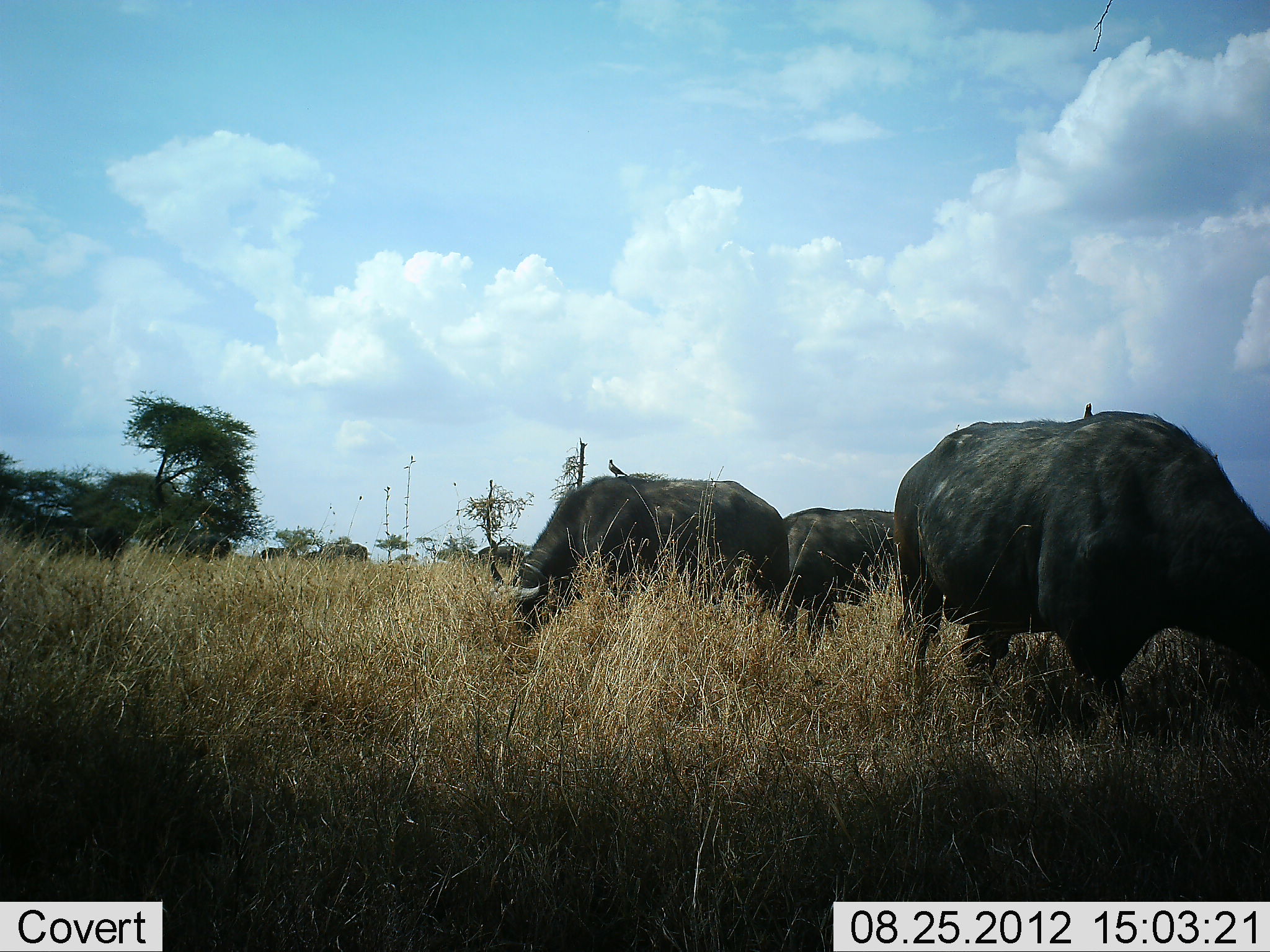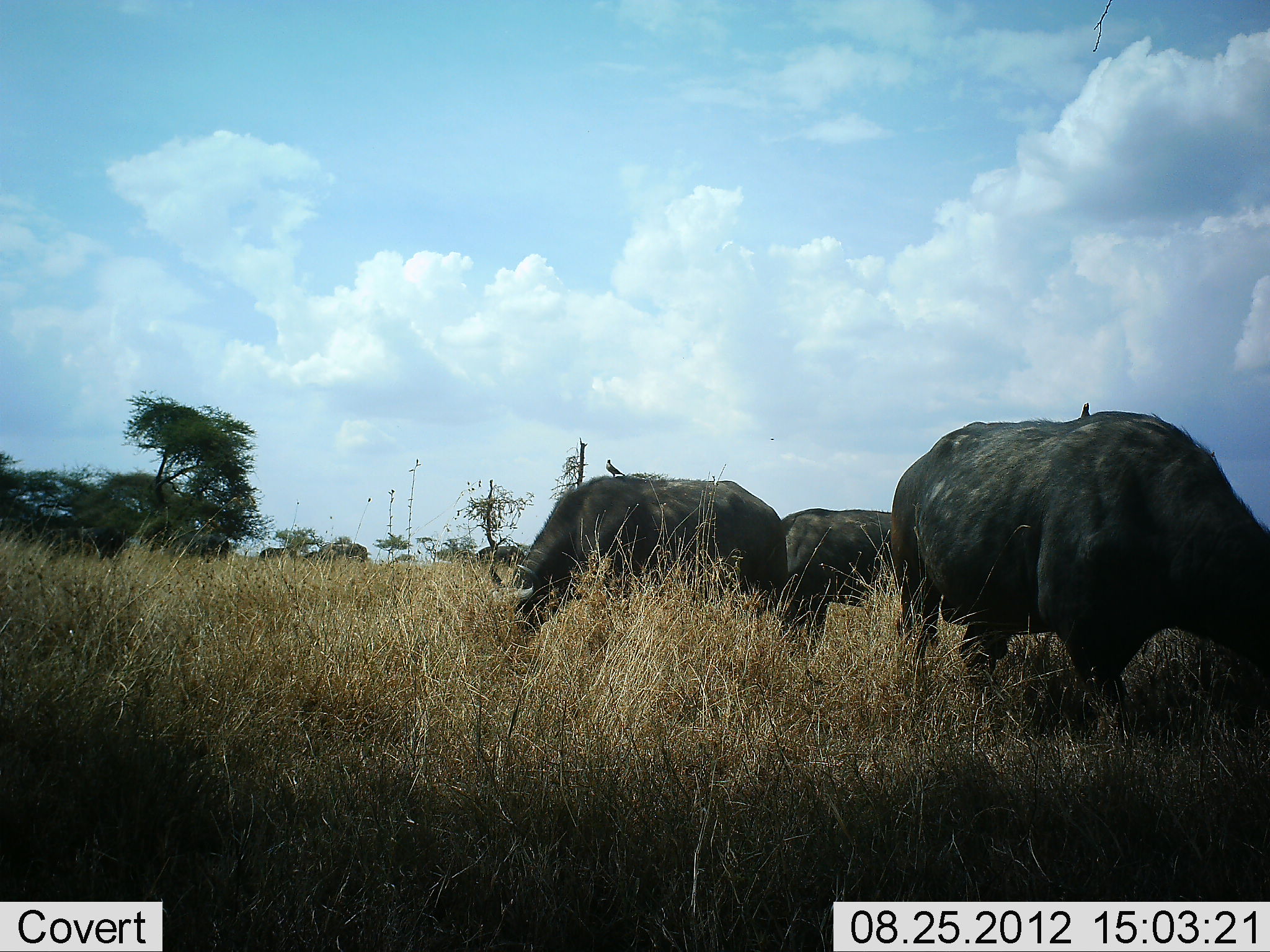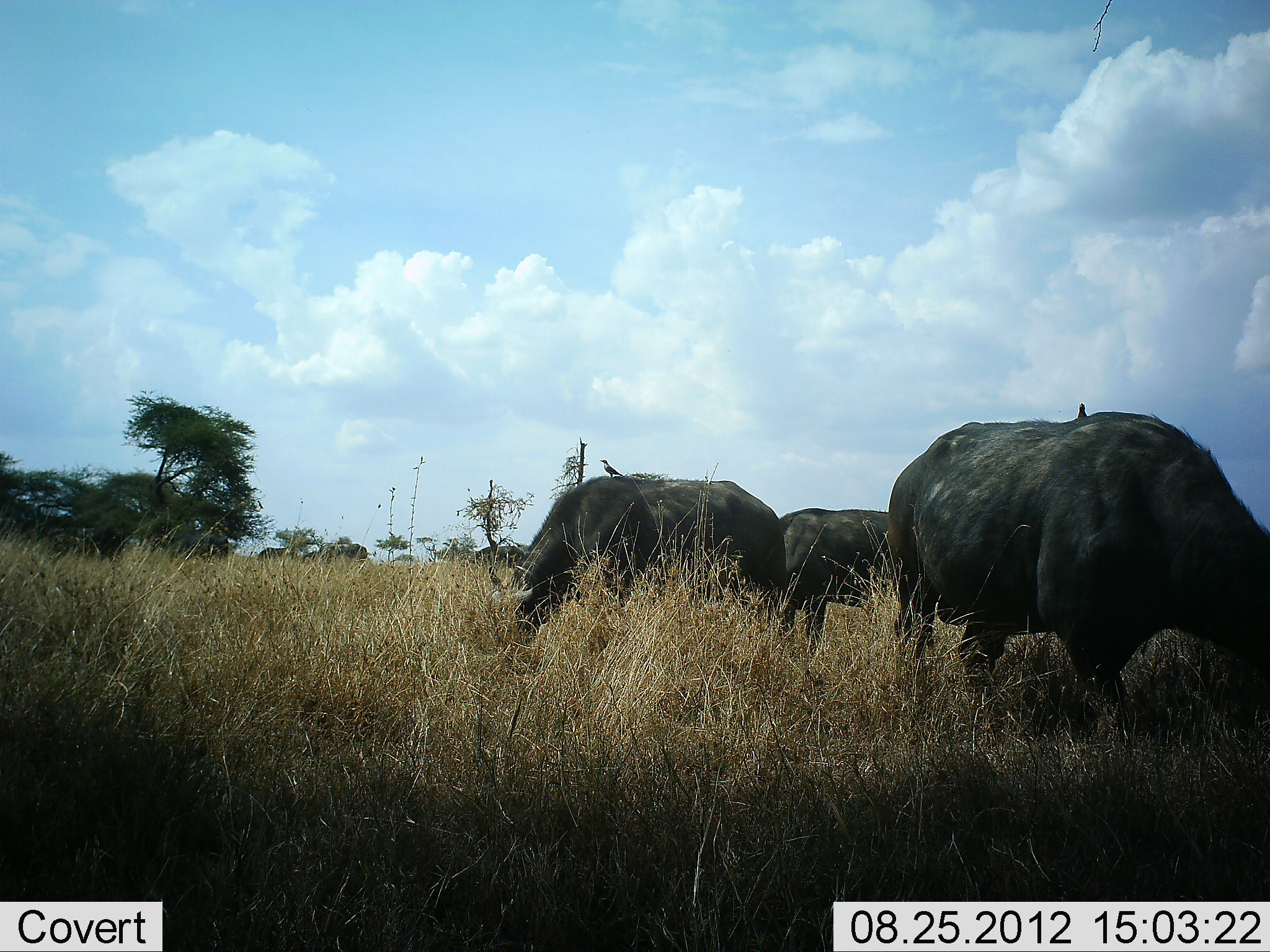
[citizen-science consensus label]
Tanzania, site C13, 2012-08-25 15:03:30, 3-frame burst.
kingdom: Animalia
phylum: Chordata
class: Mammalia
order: Artiodactyla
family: Bovidae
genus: Syncerus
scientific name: Syncerus caffer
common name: cape buffalo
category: buffalo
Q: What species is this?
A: Buffalo (cape buffalo) (Syncerus caffer).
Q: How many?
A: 3.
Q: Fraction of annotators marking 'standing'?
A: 27%.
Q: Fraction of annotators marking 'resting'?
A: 0%.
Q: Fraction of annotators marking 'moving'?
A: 0%.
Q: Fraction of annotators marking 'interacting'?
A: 0%.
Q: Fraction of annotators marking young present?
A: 0%.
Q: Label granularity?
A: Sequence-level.